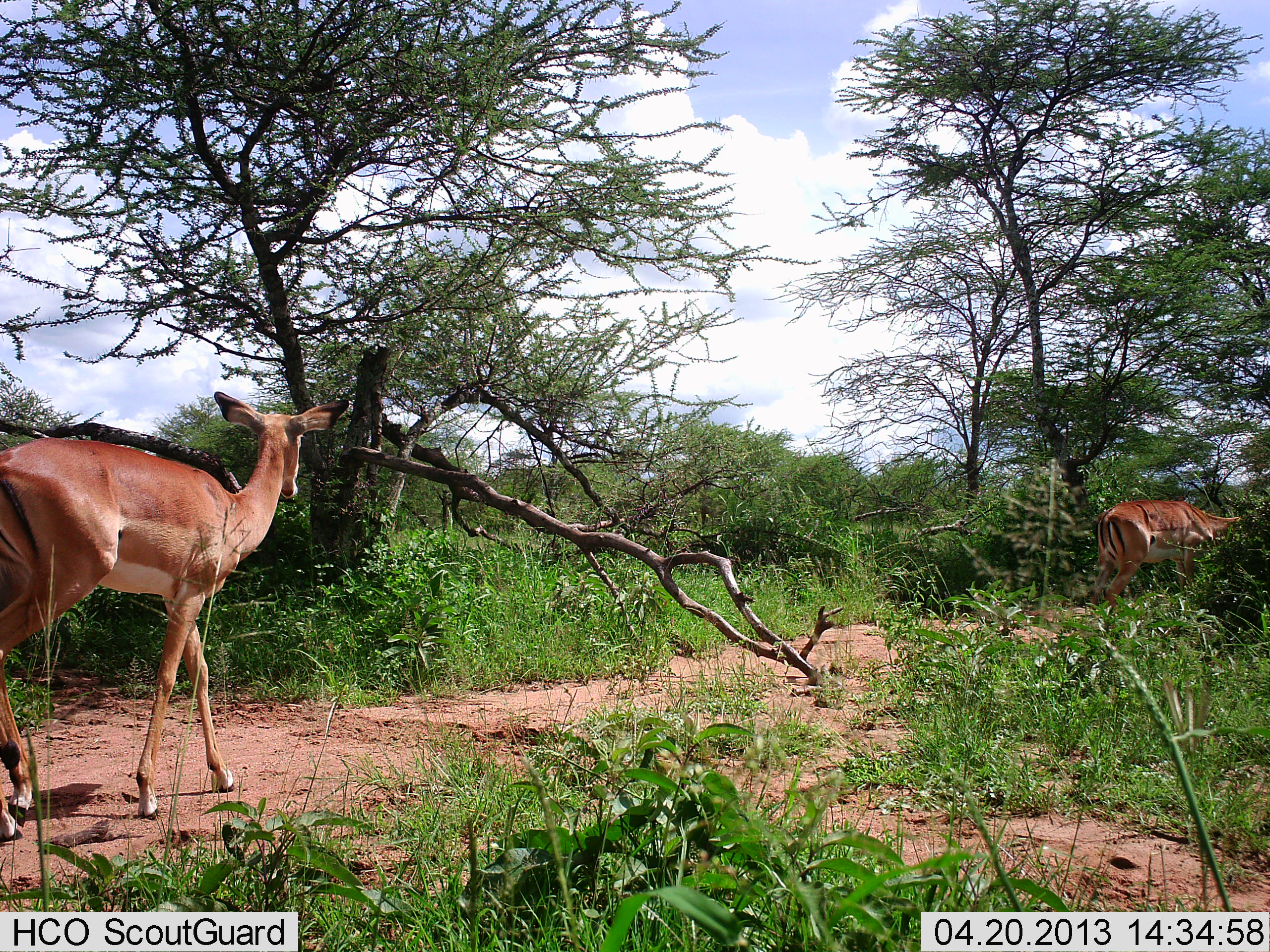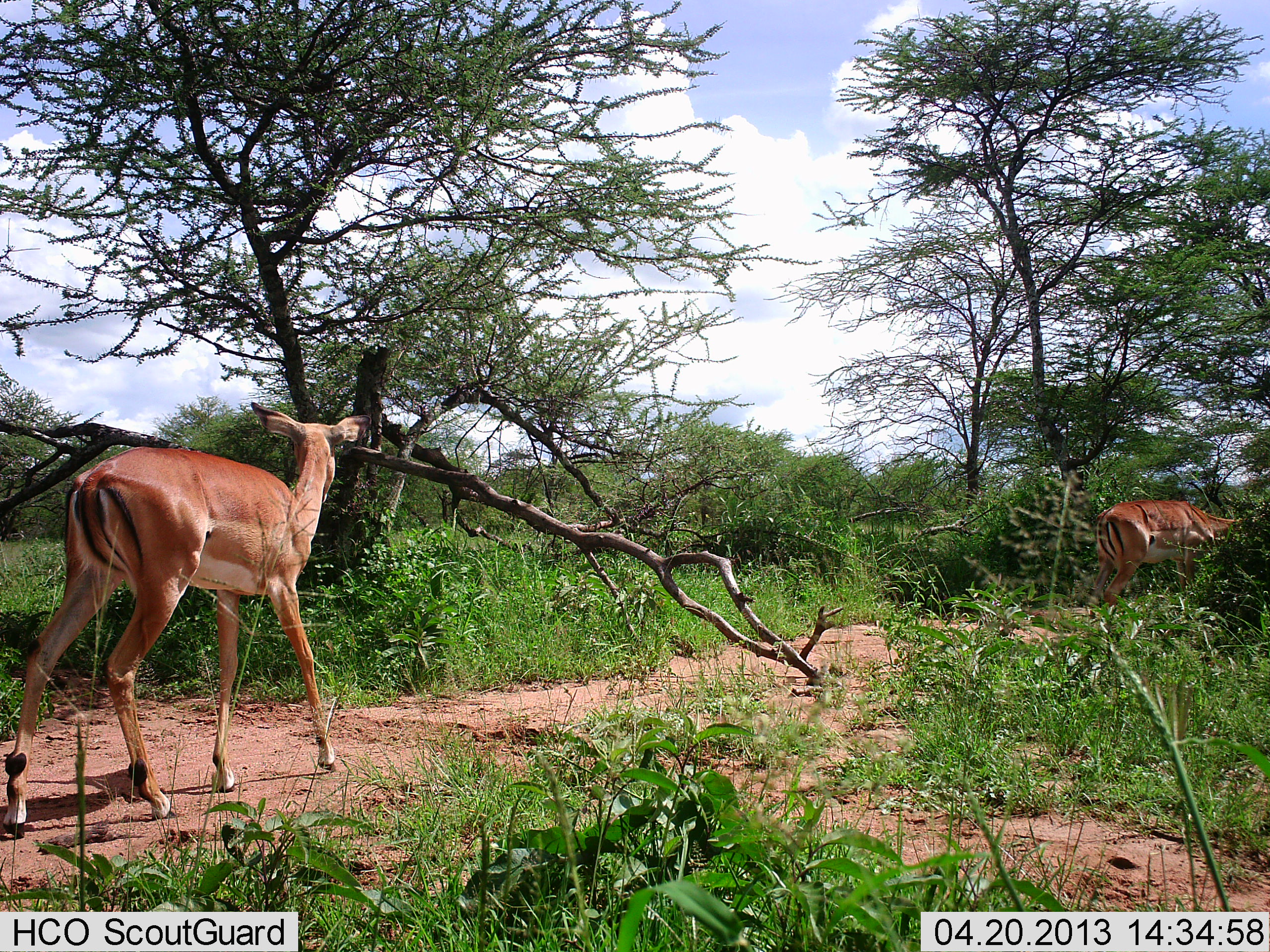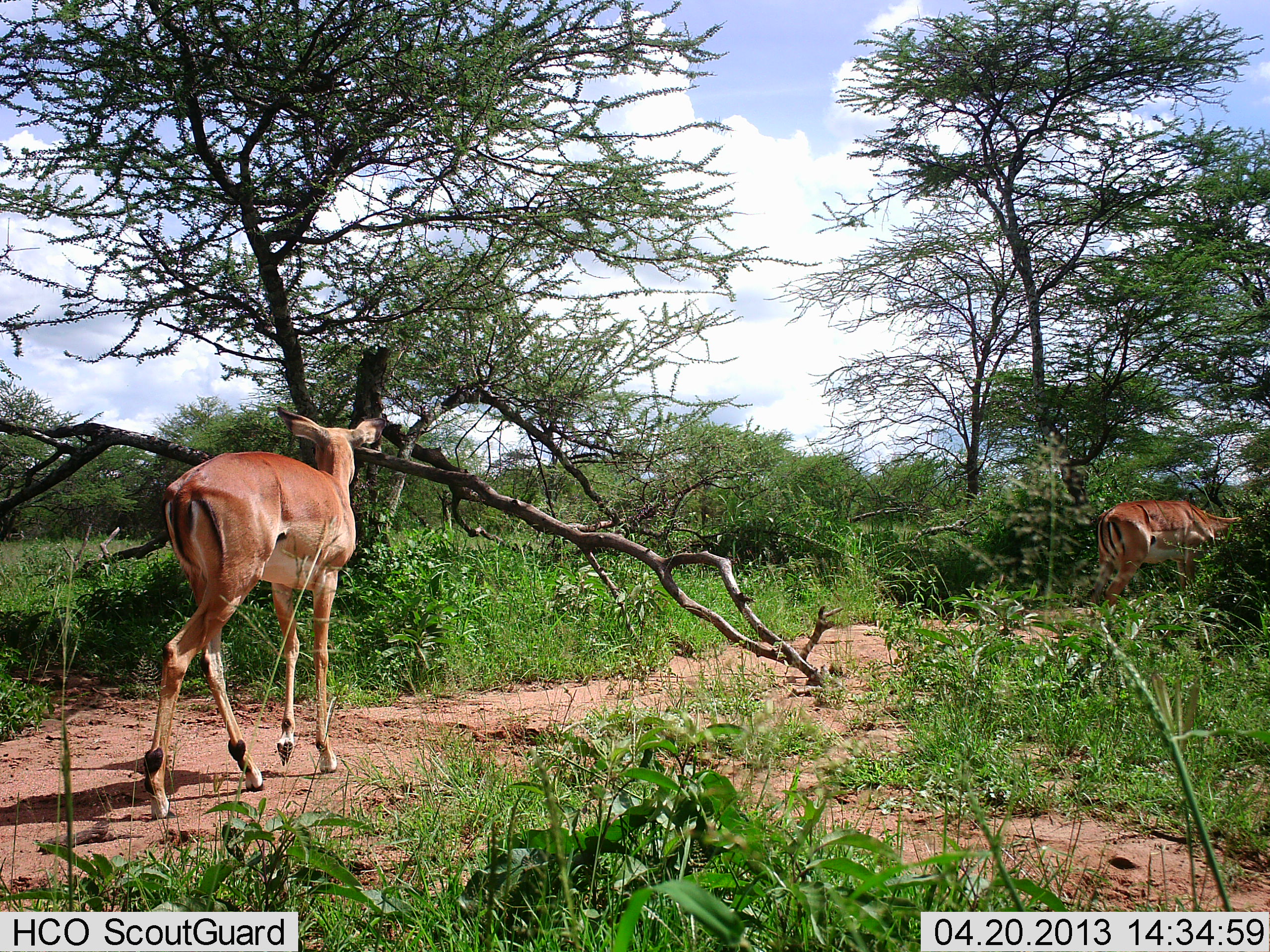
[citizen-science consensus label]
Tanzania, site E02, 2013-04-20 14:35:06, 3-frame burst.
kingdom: Animalia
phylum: Chordata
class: Mammalia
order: Artiodactyla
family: Bovidae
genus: Aepyceros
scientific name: Aepyceros melampus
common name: impala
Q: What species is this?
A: Impala (Aepyceros melampus).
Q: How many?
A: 2.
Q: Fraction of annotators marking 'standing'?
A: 60%.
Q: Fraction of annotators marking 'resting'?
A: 0%.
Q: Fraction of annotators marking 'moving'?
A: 100%.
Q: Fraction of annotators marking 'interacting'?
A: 0%.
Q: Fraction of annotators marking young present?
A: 0%.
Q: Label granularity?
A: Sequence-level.